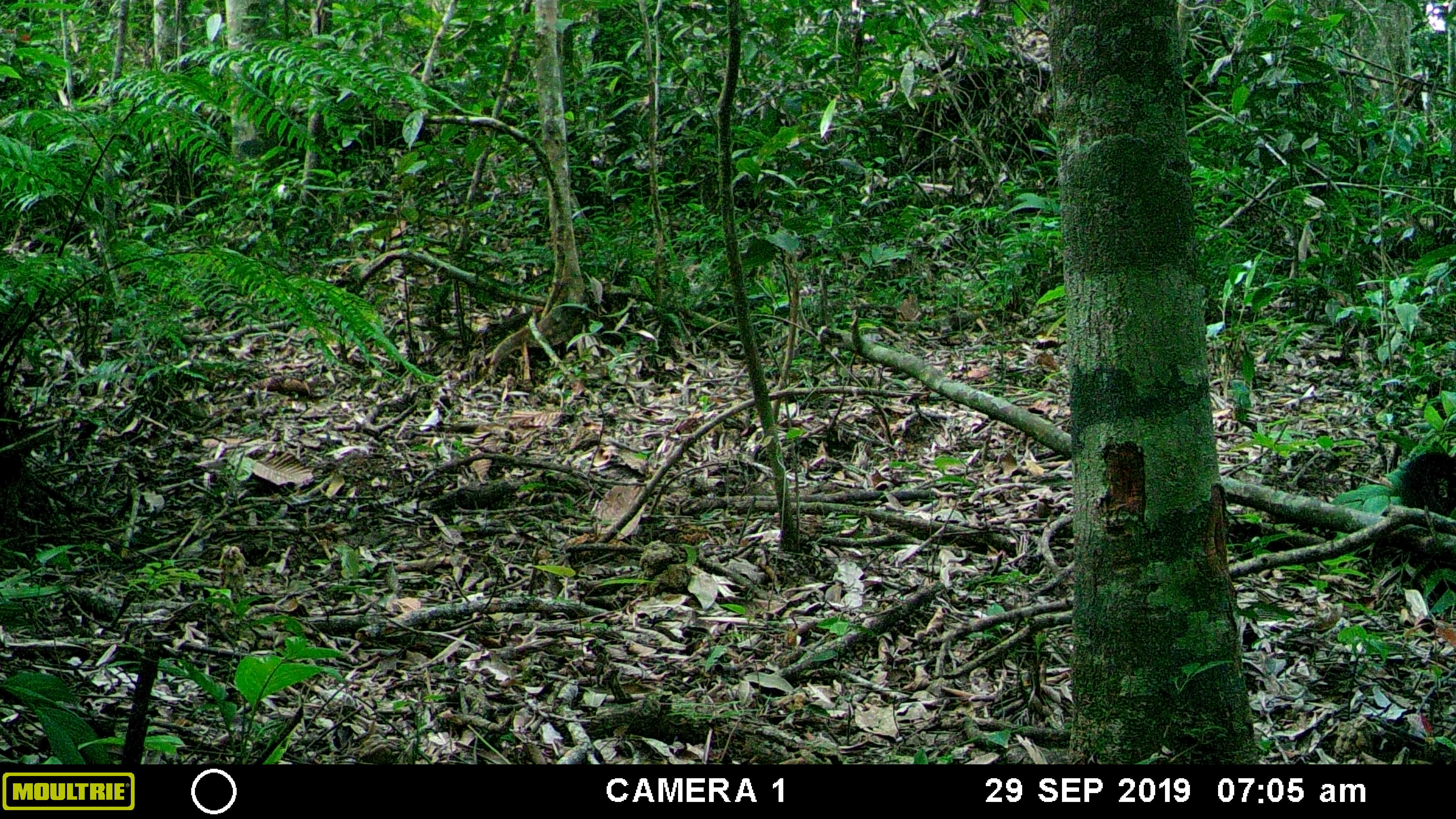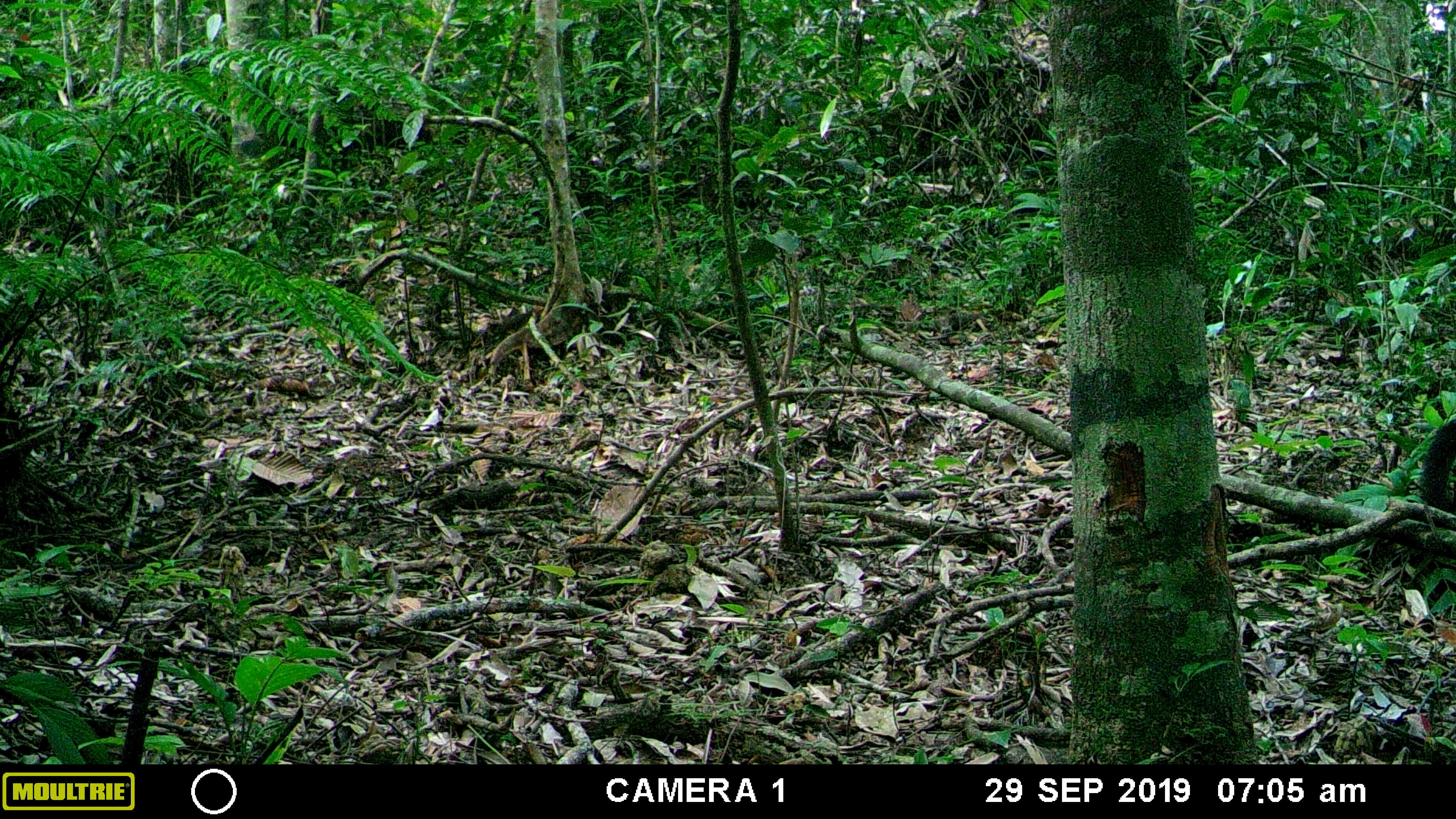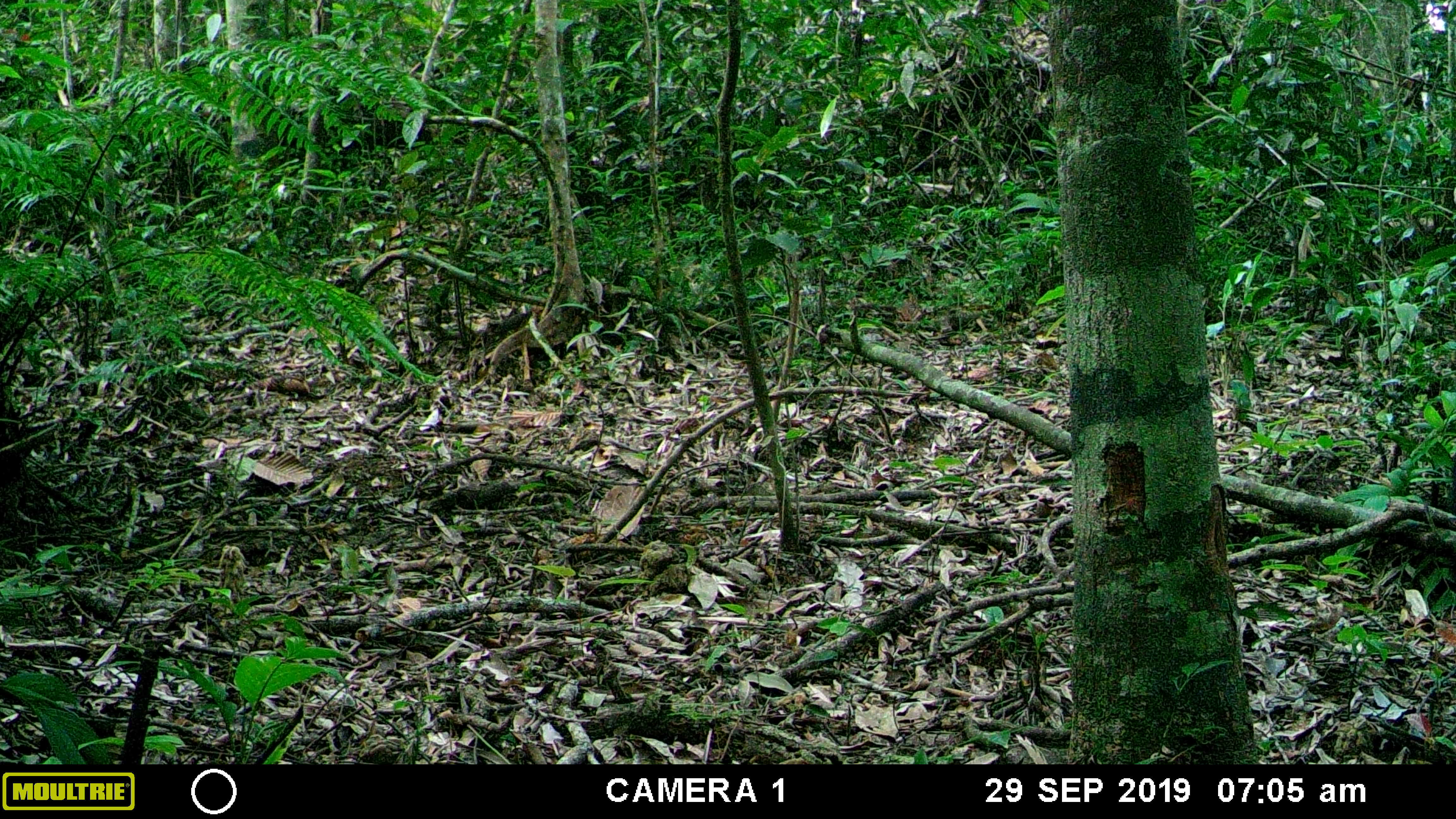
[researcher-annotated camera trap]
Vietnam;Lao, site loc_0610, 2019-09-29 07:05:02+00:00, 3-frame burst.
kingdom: Animalia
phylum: Chordata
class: Mammalia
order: Carnivora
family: Mustelidae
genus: Martes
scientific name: Martes flavigula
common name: yellow-throated marten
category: yellow throated marten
Yellow throated marten (yellow-throated marten) (Martes flavigula). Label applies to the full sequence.